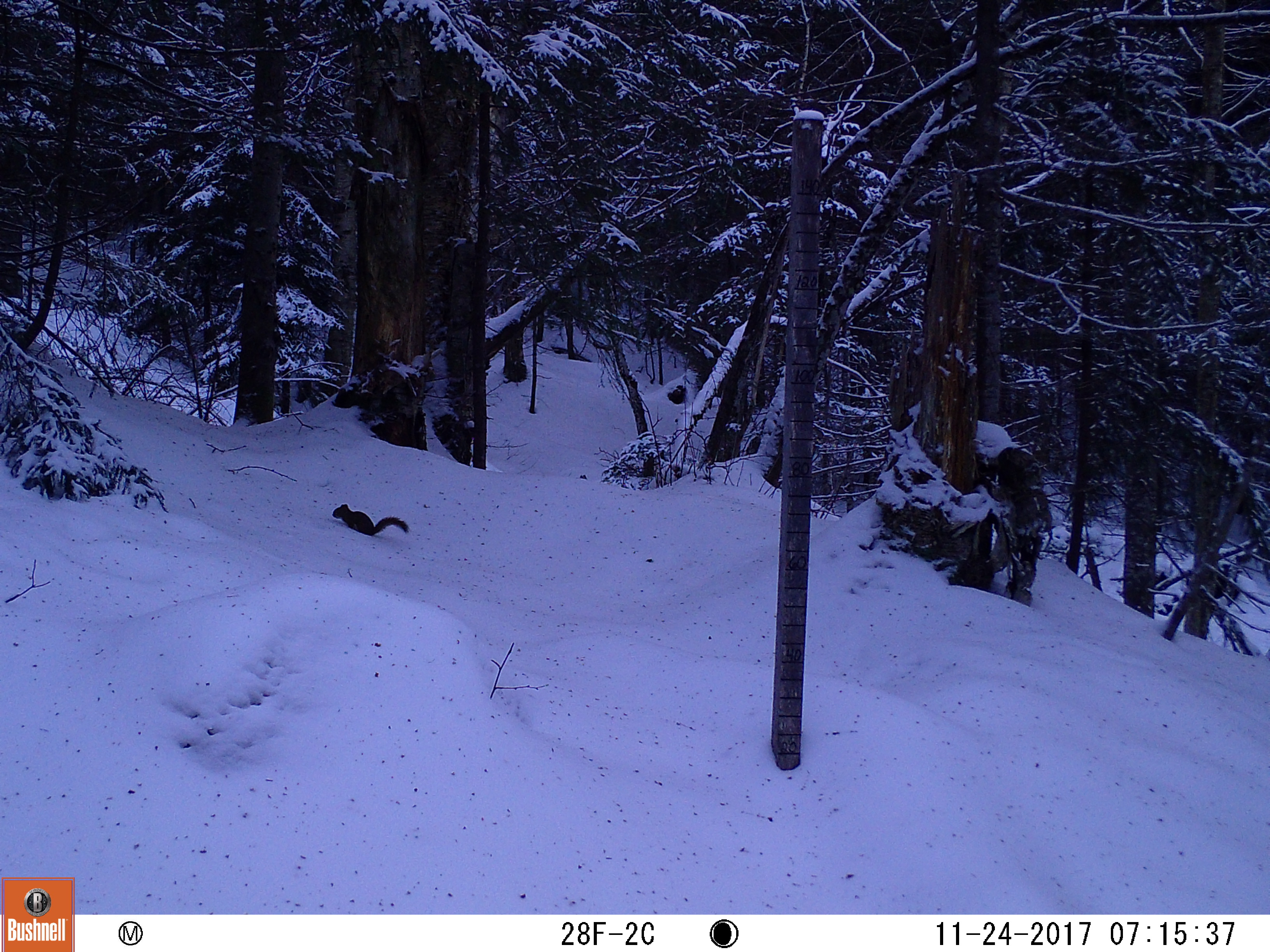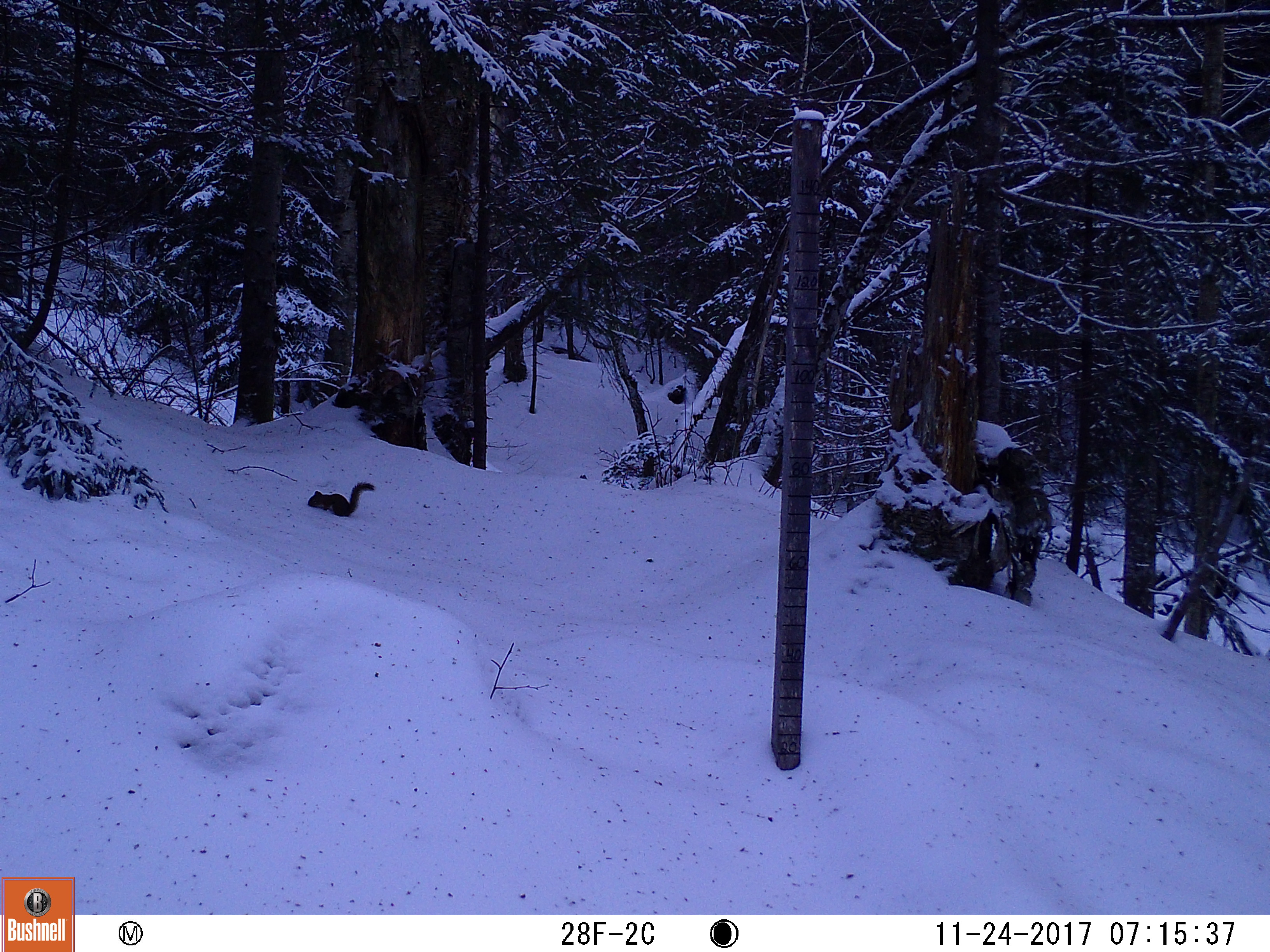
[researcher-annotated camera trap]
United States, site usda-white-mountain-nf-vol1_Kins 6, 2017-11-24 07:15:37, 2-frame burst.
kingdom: Animalia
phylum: Chordata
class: Mammalia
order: Rodentia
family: Sciuridae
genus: Tamiasciurus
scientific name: Tamiasciurus hudsonicus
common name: red squirrel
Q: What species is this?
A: Red squirrel (Tamiasciurus hudsonicus).